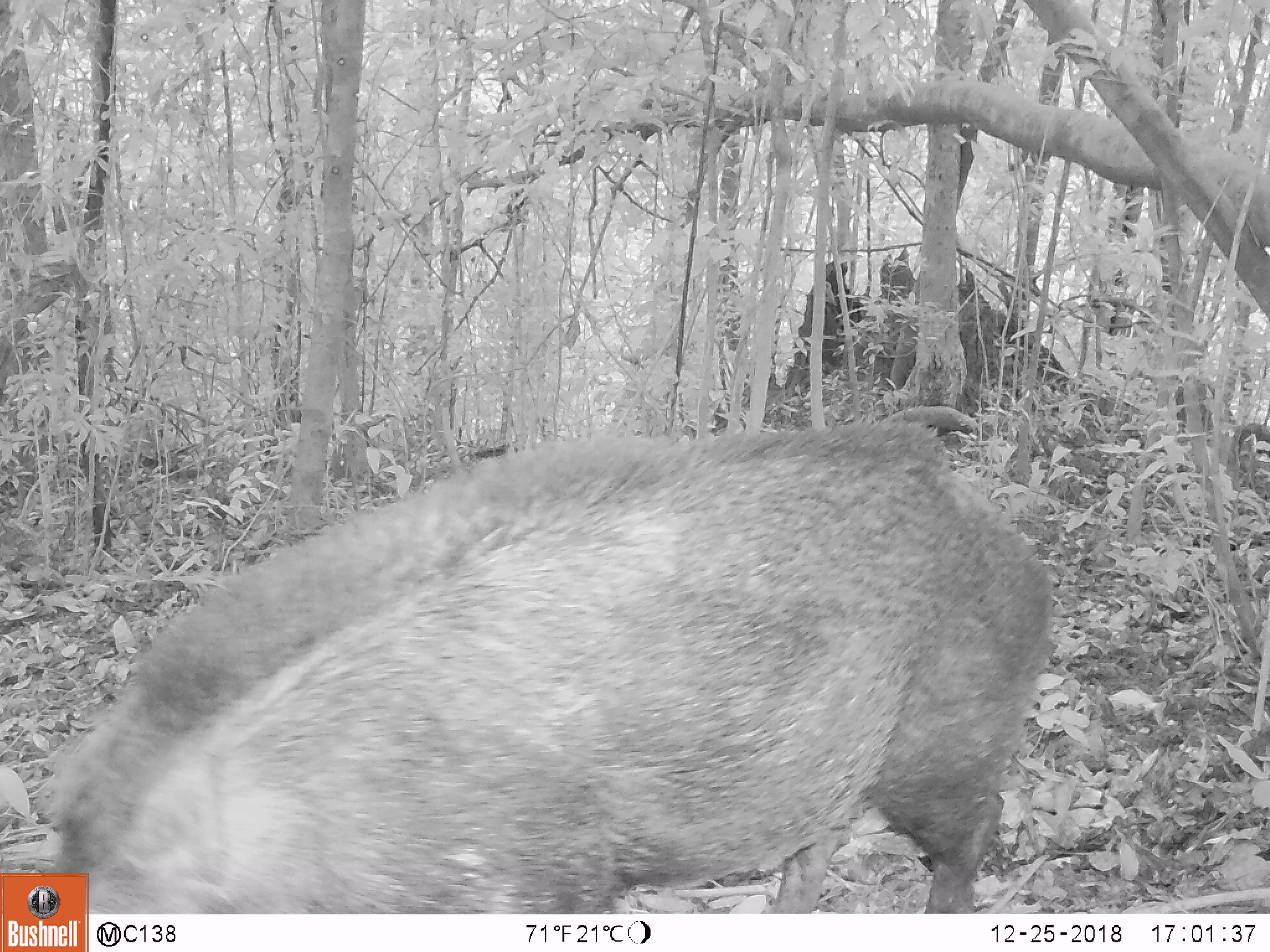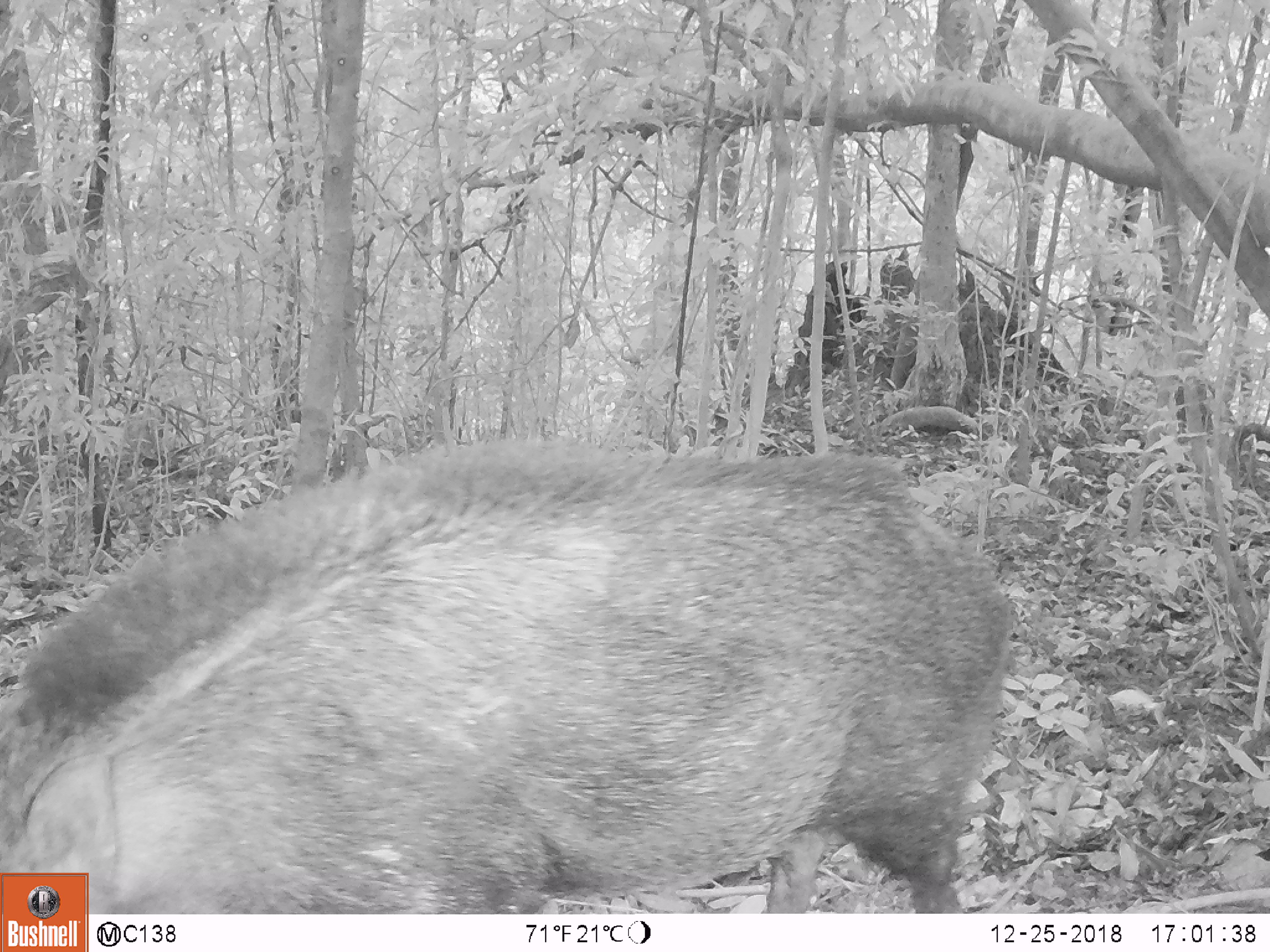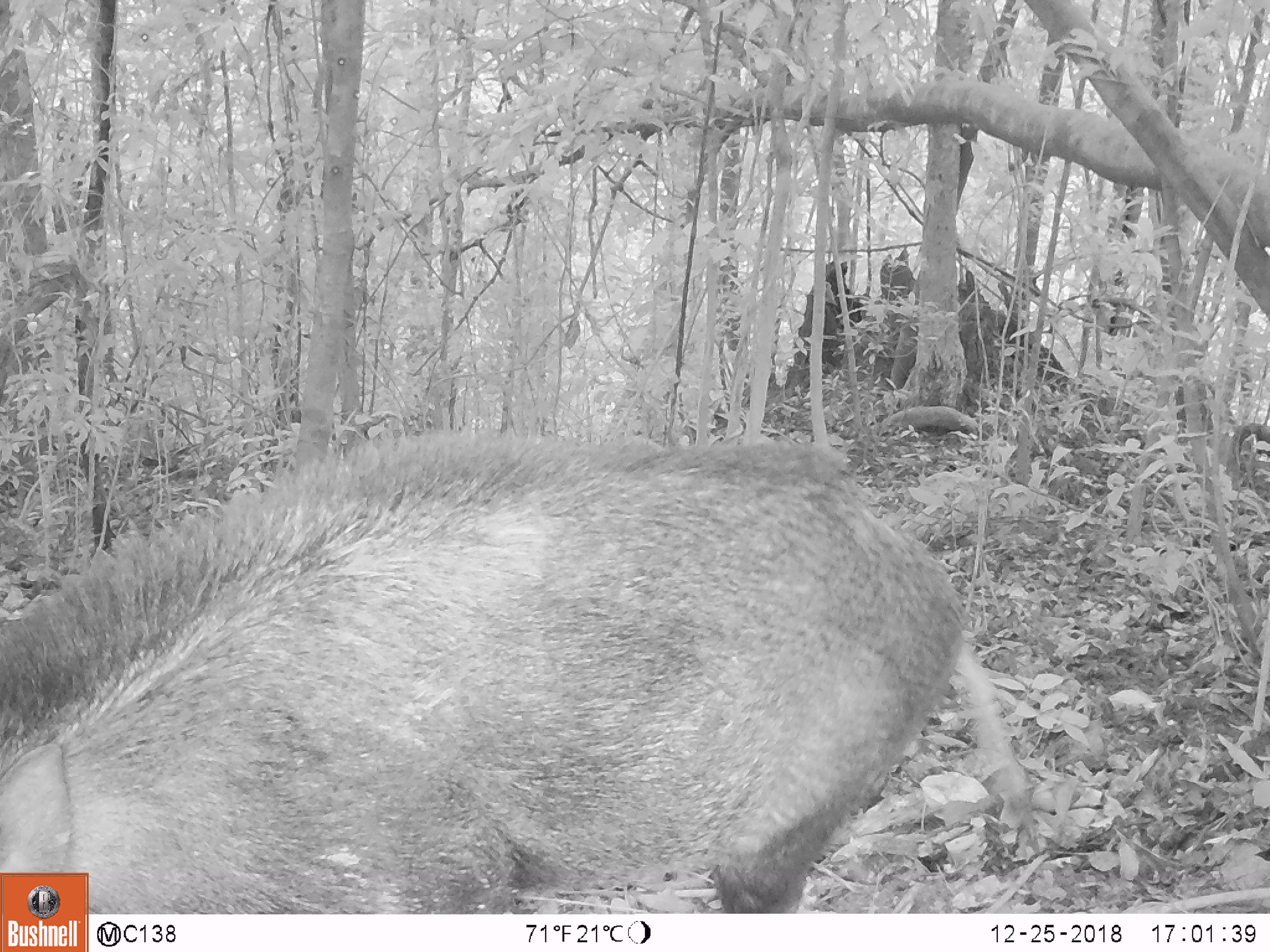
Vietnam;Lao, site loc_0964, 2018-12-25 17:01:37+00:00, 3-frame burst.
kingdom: Animalia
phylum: Chordata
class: Mammalia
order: Artiodactyla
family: Suidae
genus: Sus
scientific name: Sus scrofa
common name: eurasian wild pig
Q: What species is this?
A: Eurasian wild pig (Sus scrofa).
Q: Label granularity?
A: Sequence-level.